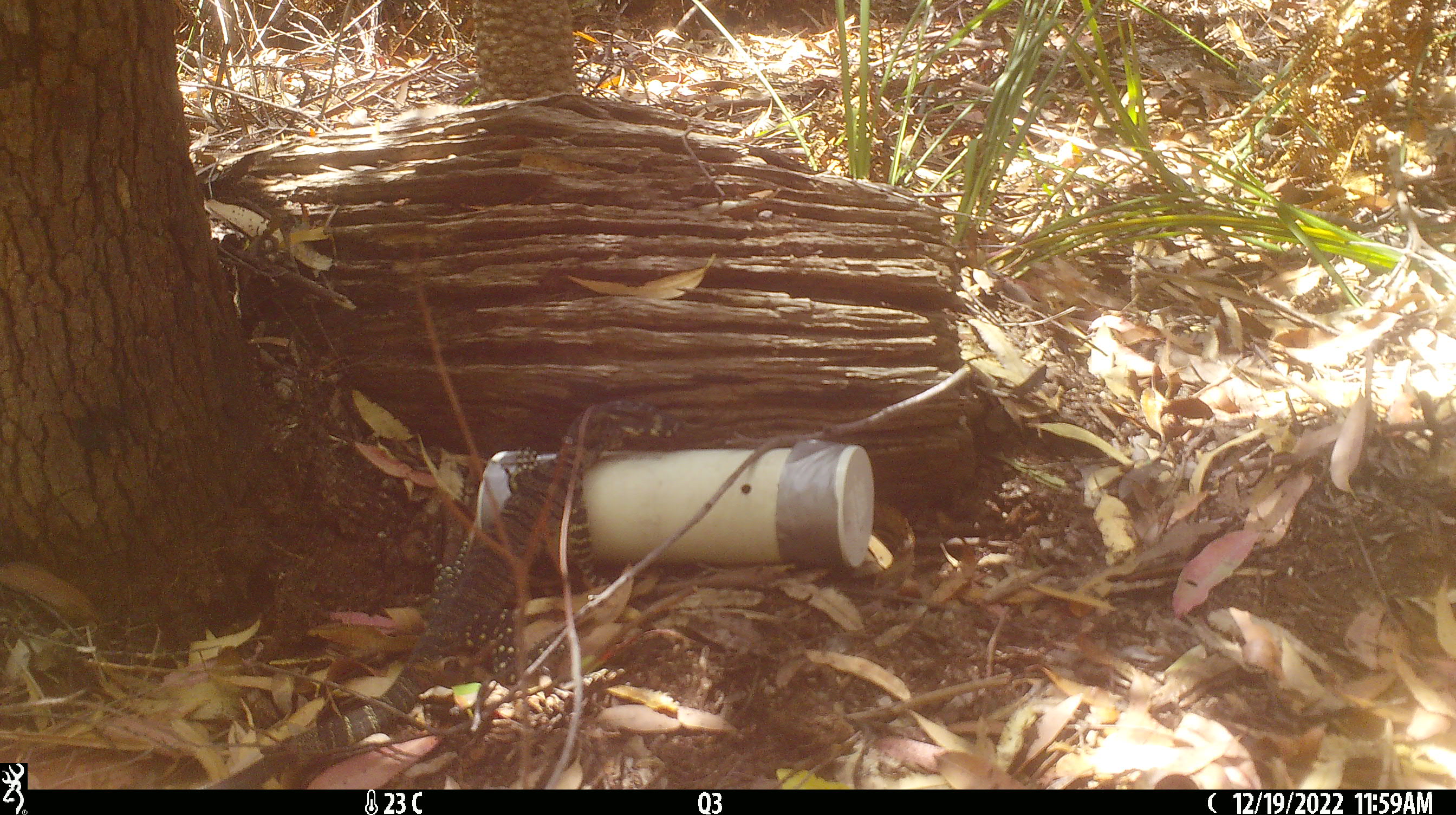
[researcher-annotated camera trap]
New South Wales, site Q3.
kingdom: Animalia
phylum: Chordata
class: Reptilia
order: Squamata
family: Varanidae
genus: Varanus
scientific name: Varanus varius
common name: lace monitor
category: goanna